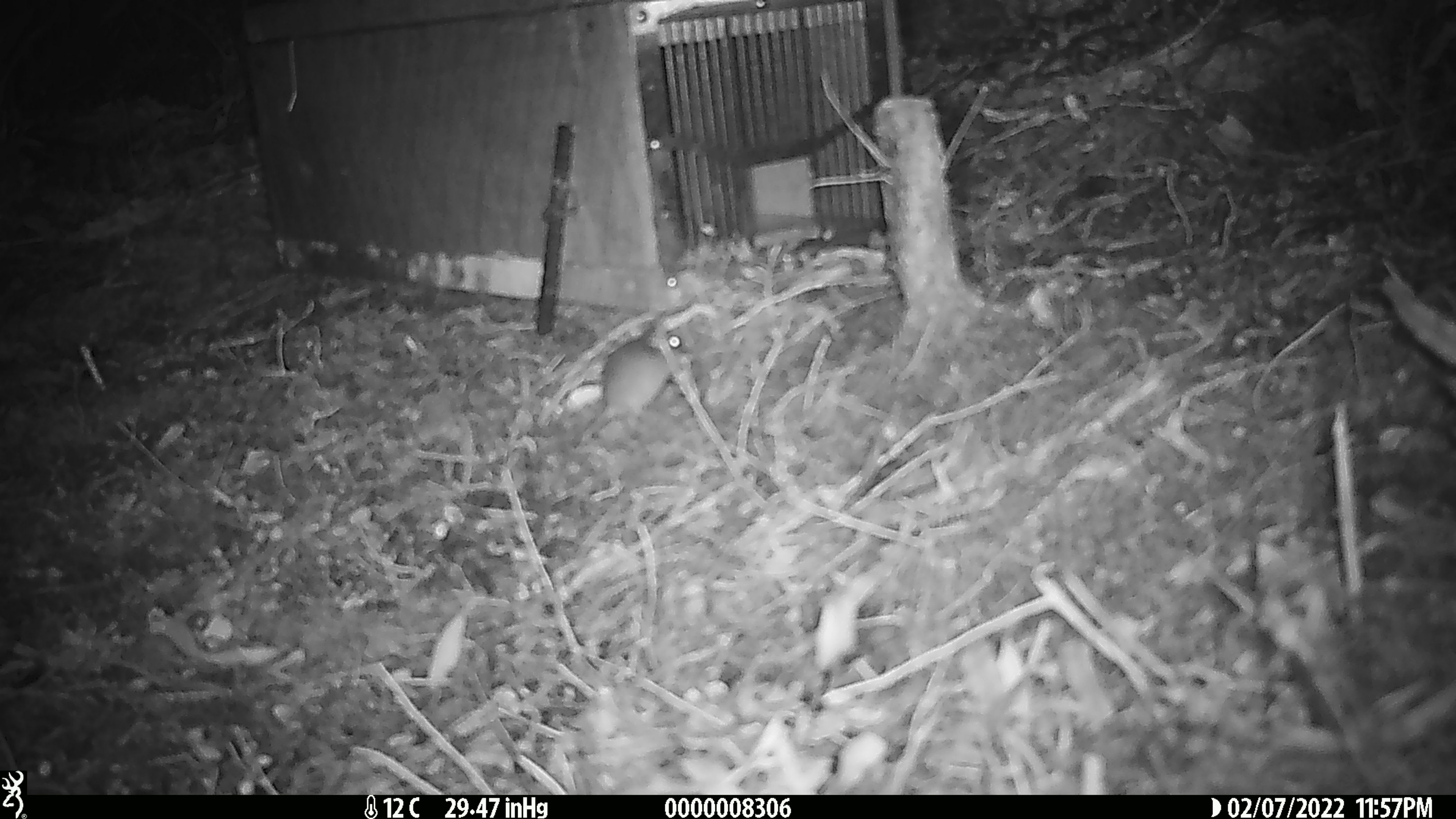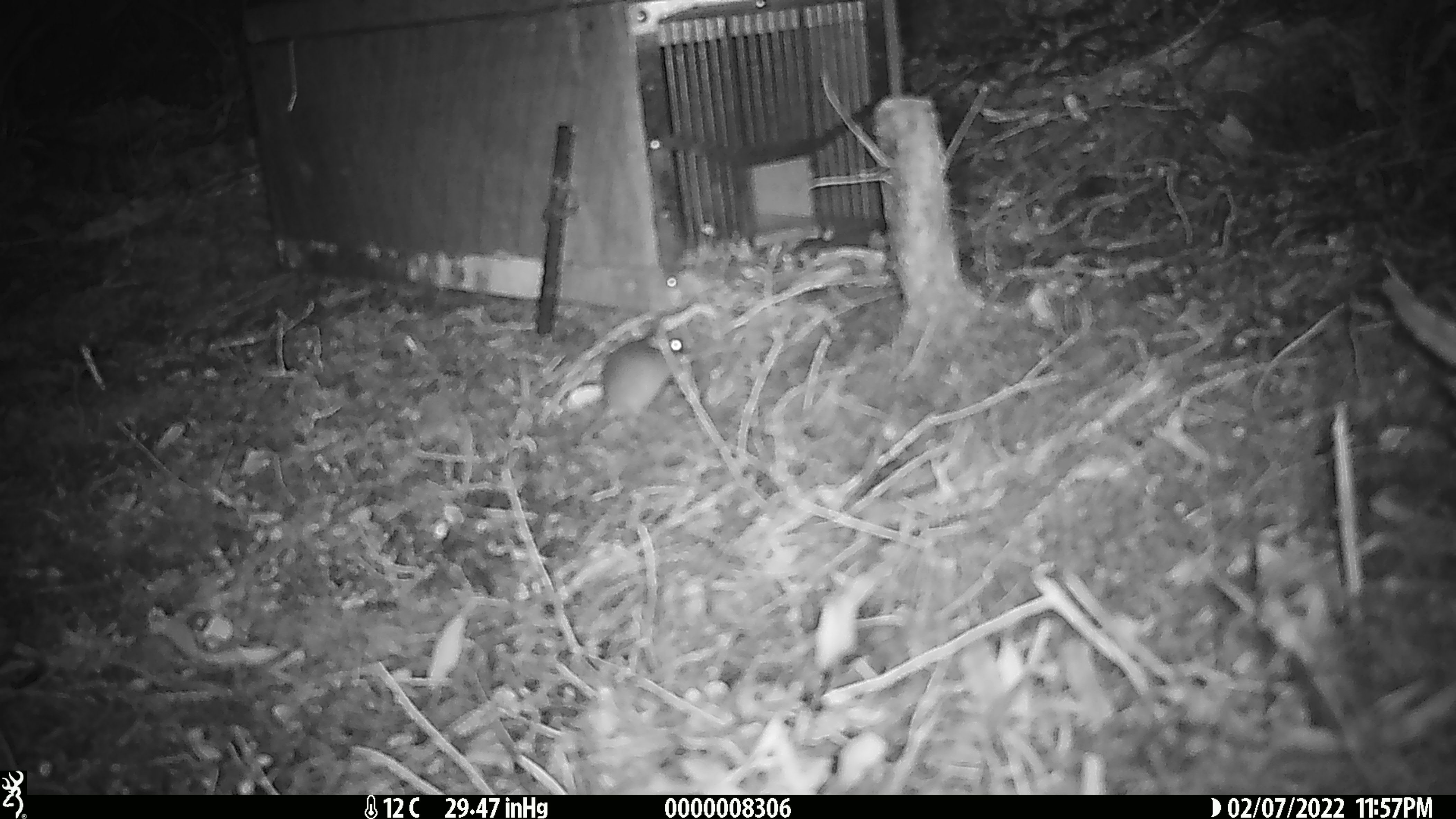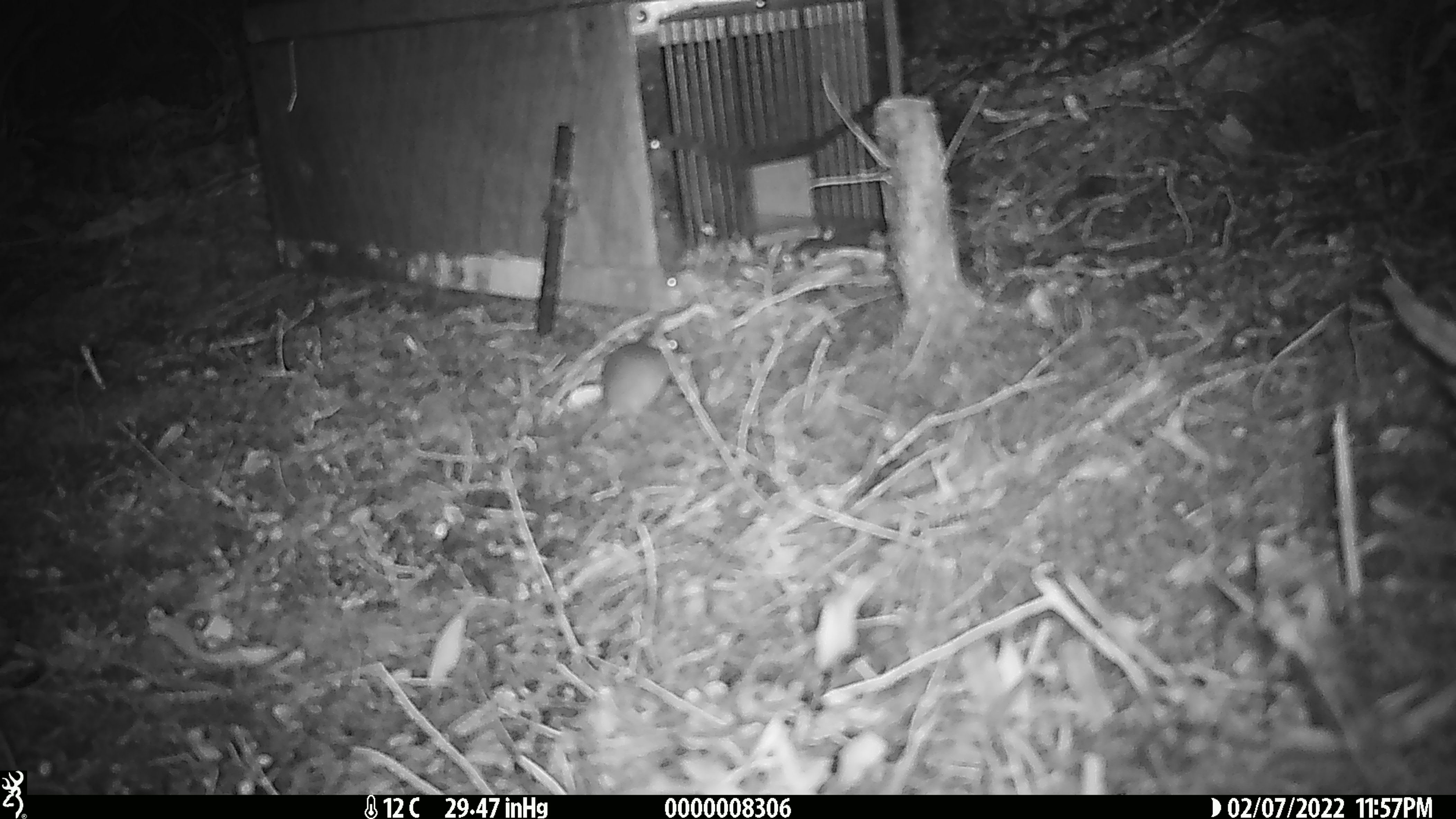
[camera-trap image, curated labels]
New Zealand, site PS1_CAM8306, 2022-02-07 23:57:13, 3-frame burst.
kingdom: Animalia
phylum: Chordata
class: Mammalia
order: Rodentia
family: Muridae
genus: Mus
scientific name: Mus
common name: mouse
Mouse (Mus).